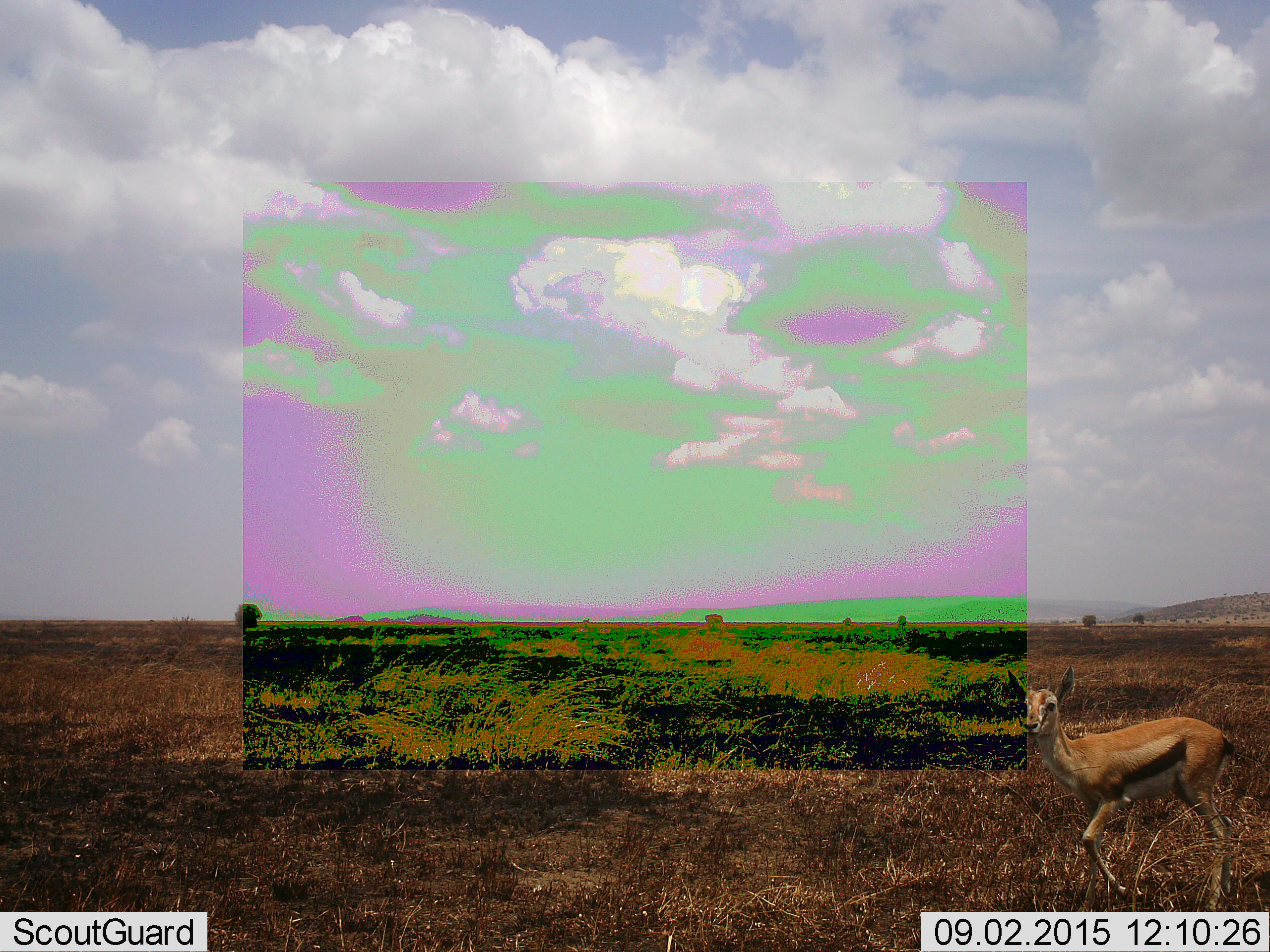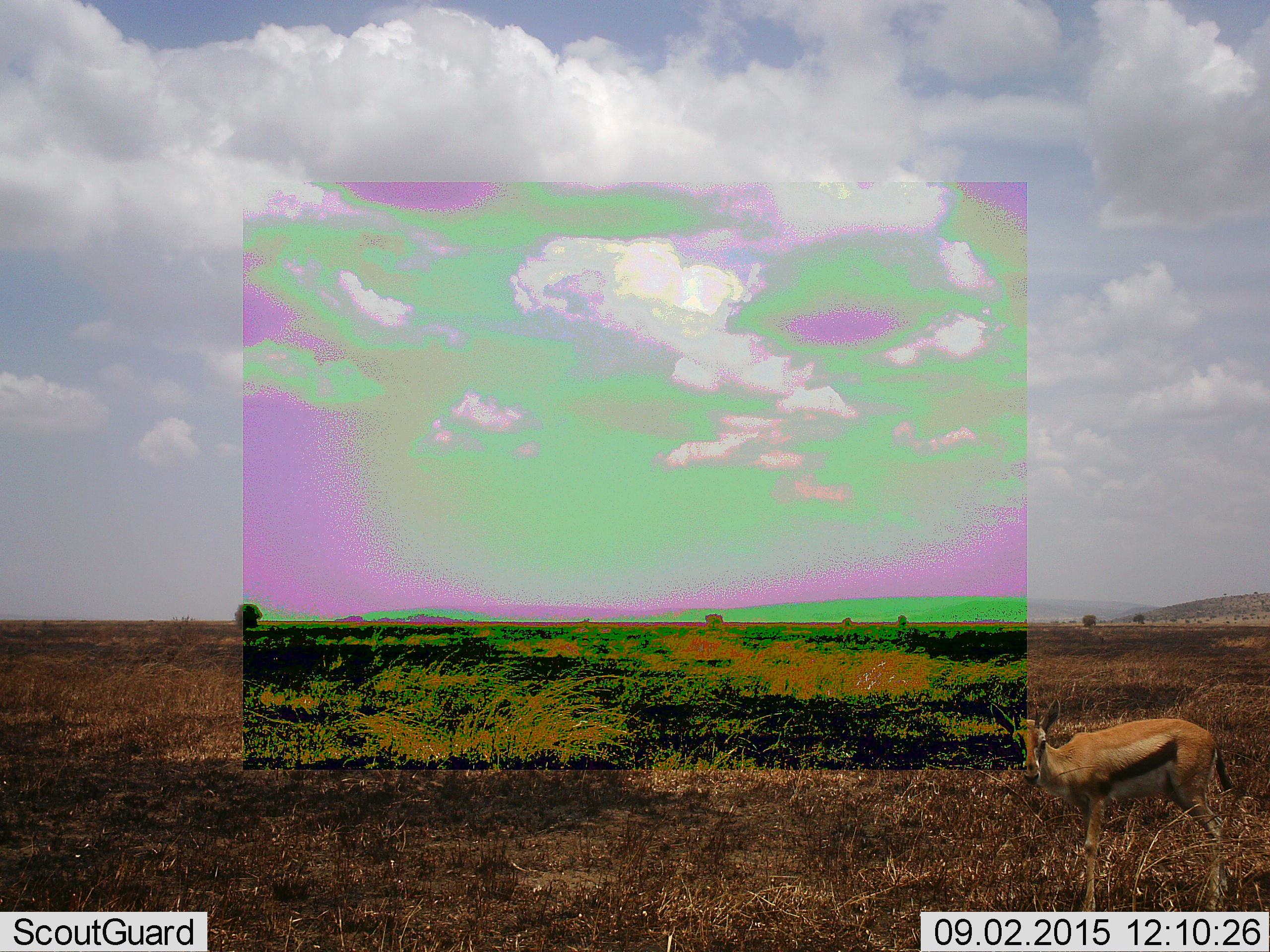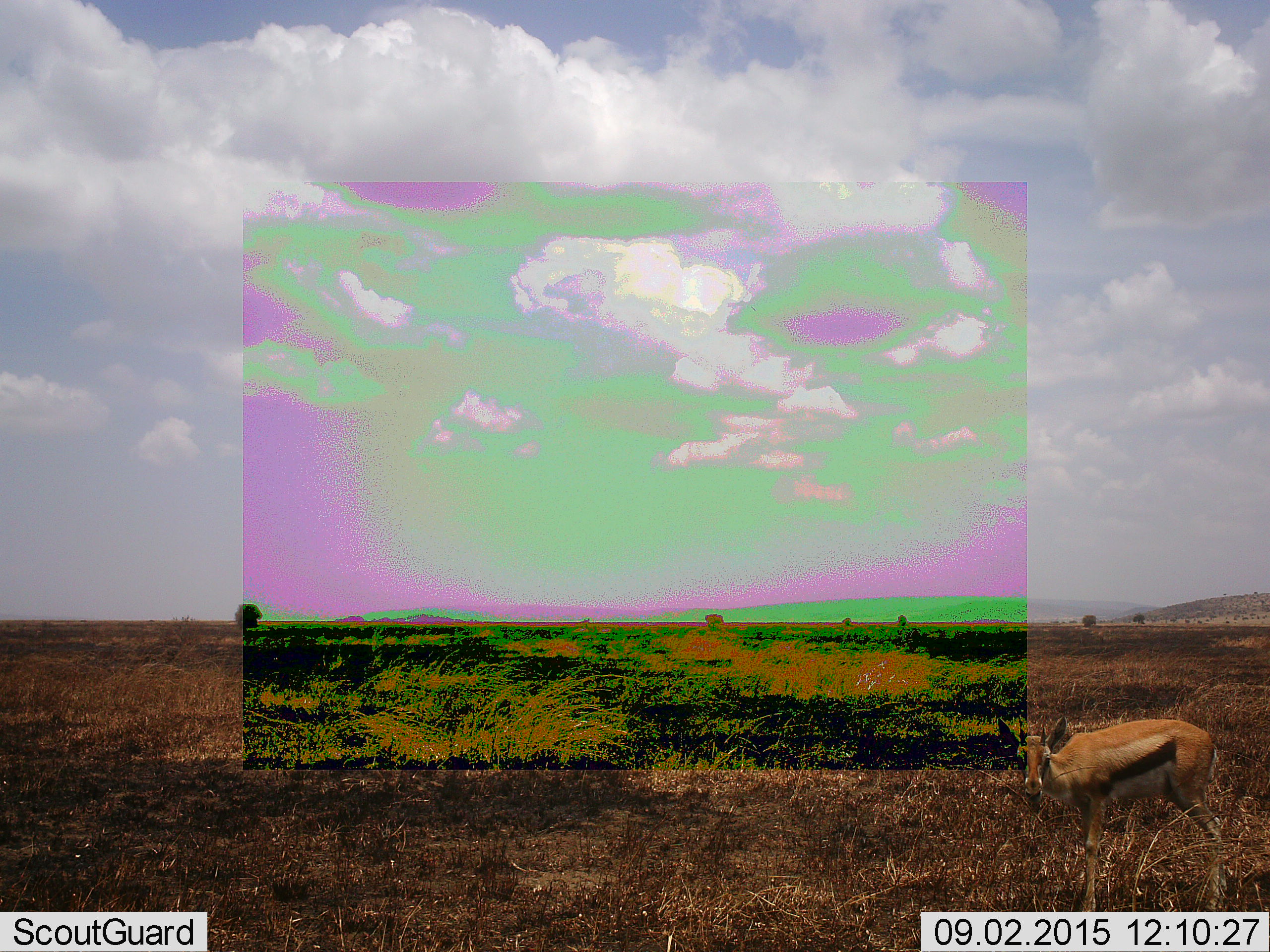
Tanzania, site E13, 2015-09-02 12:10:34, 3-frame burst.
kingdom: Animalia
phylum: Chordata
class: Mammalia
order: Artiodactyla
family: Bovidae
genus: Eudorcas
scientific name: Eudorcas thomsonii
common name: thomson's gazelle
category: gazellethomsons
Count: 1.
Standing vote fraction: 67%.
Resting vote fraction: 0%.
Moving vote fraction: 22%.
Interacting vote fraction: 6%.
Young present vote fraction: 6%.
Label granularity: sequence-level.